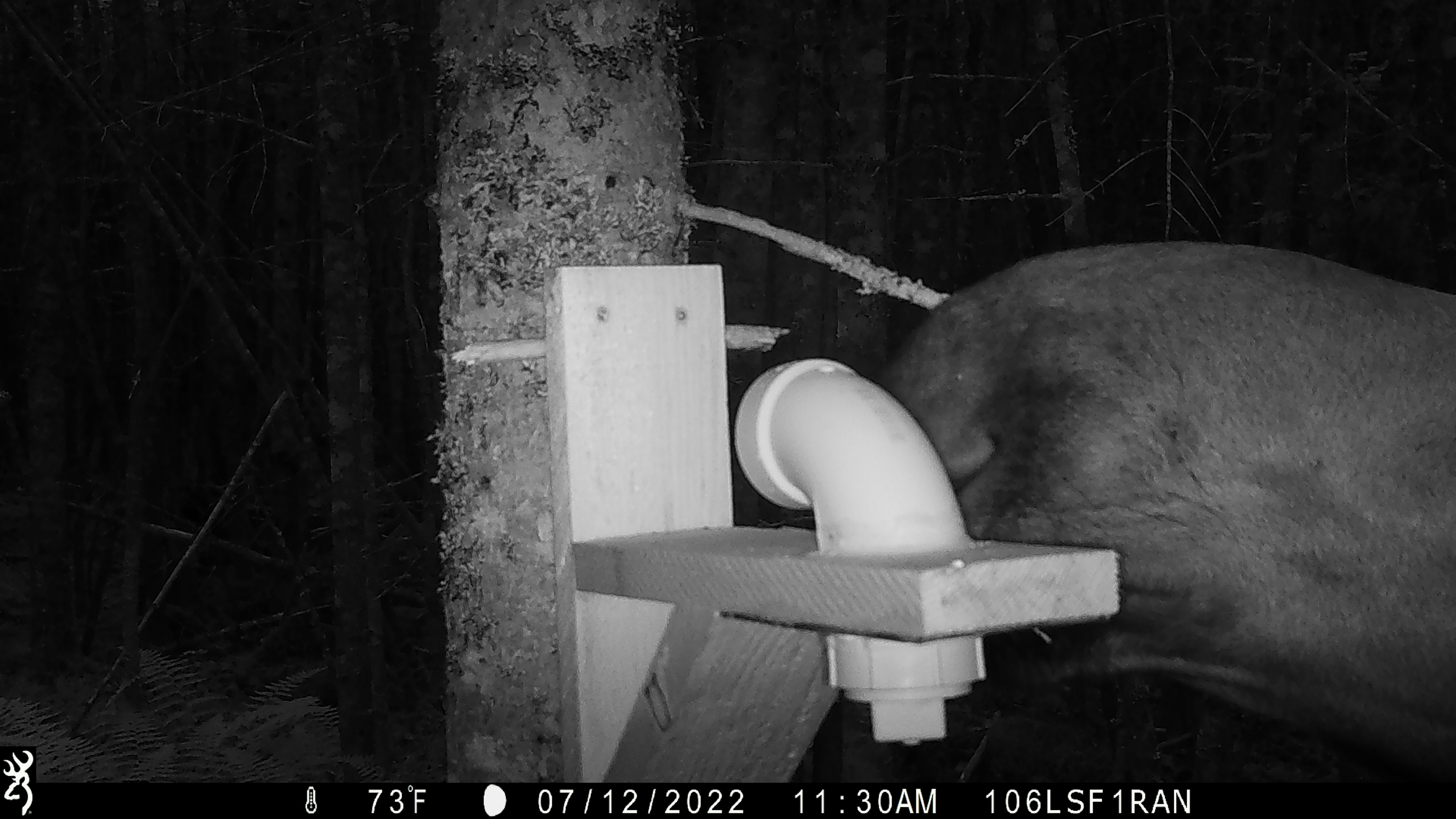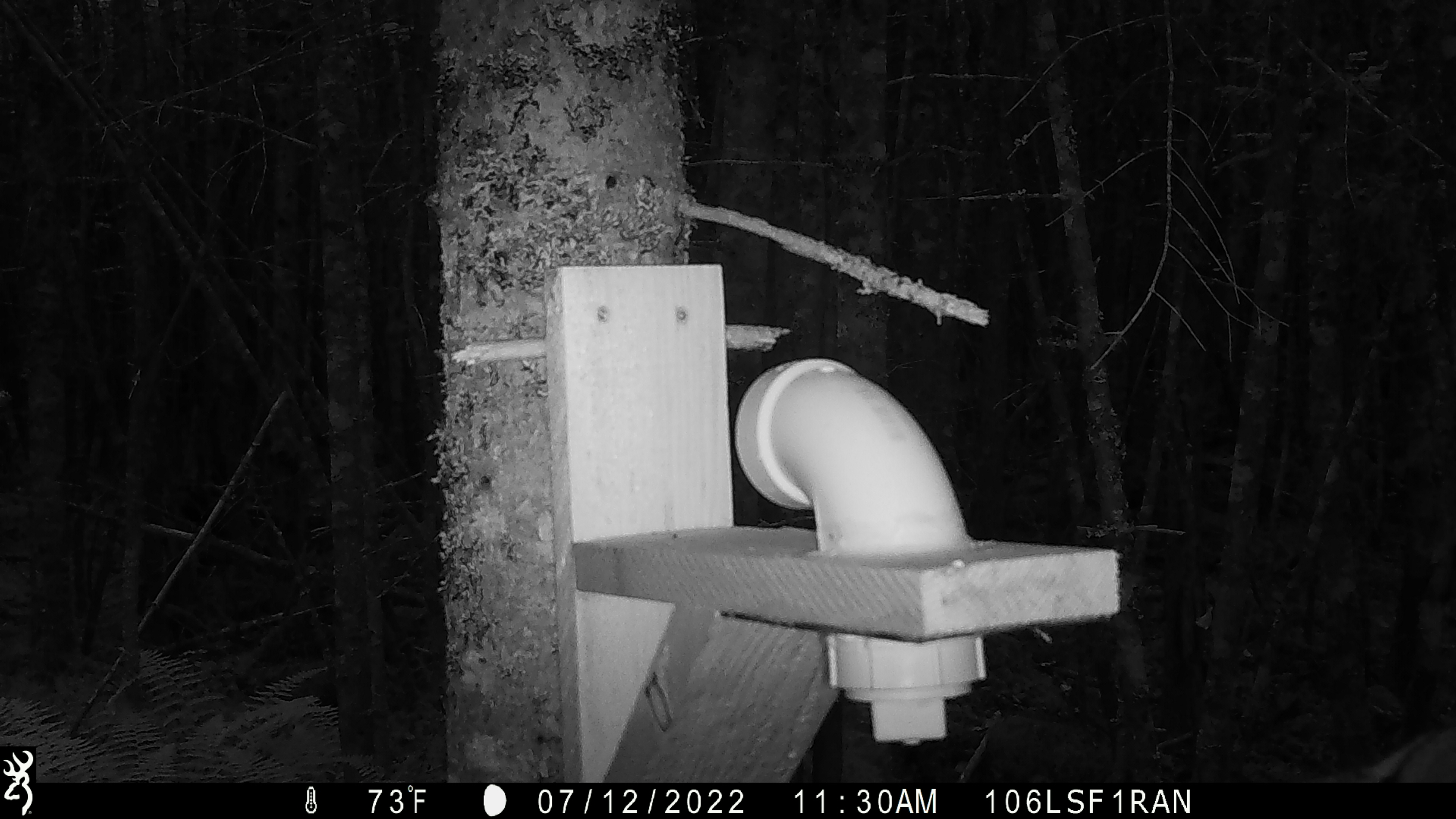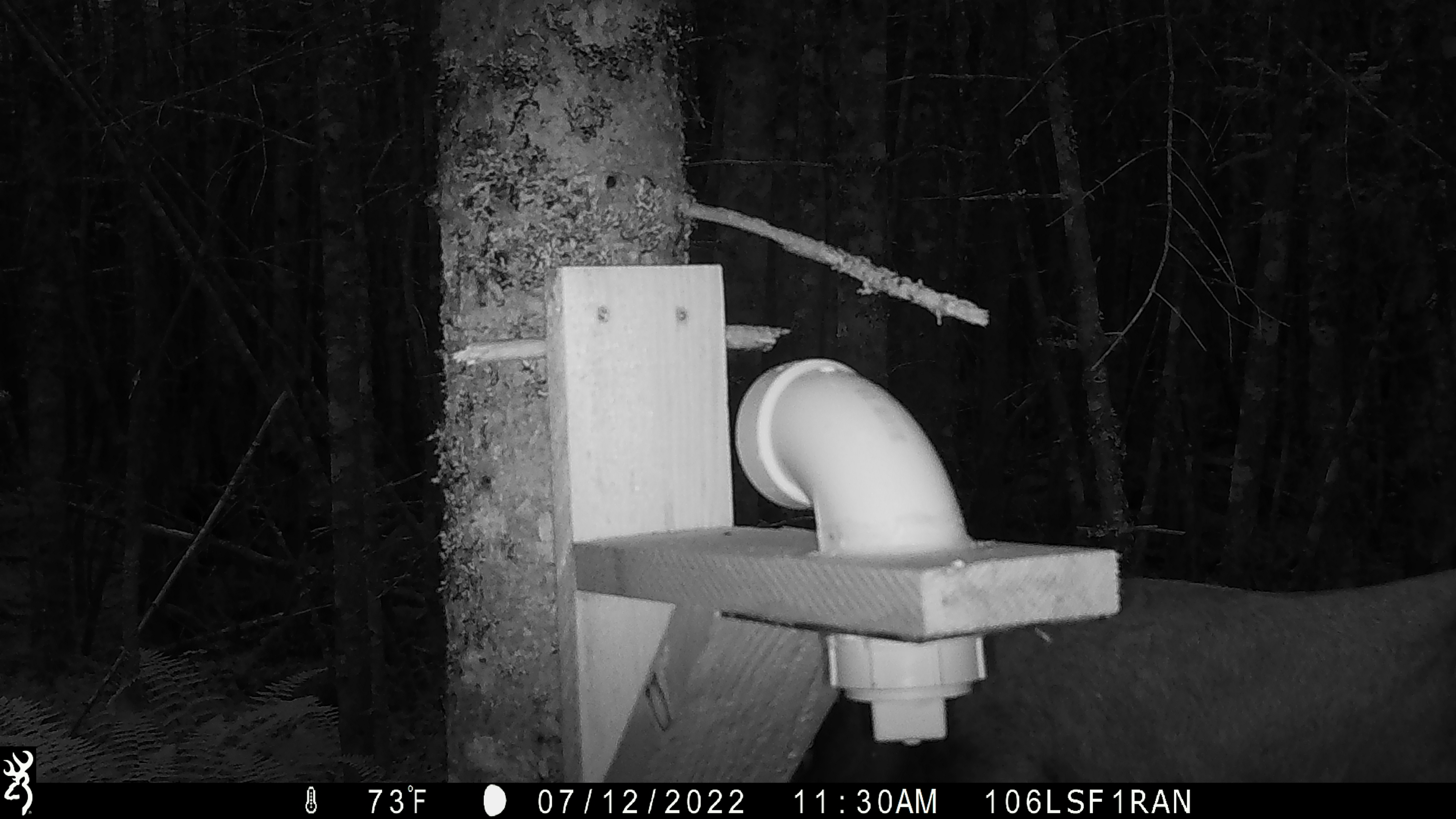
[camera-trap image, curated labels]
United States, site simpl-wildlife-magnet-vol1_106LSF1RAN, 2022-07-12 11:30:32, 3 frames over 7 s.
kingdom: Animalia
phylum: Chordata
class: Mammalia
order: Artiodactyla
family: Cervidae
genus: Alces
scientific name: Alces alces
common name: moose